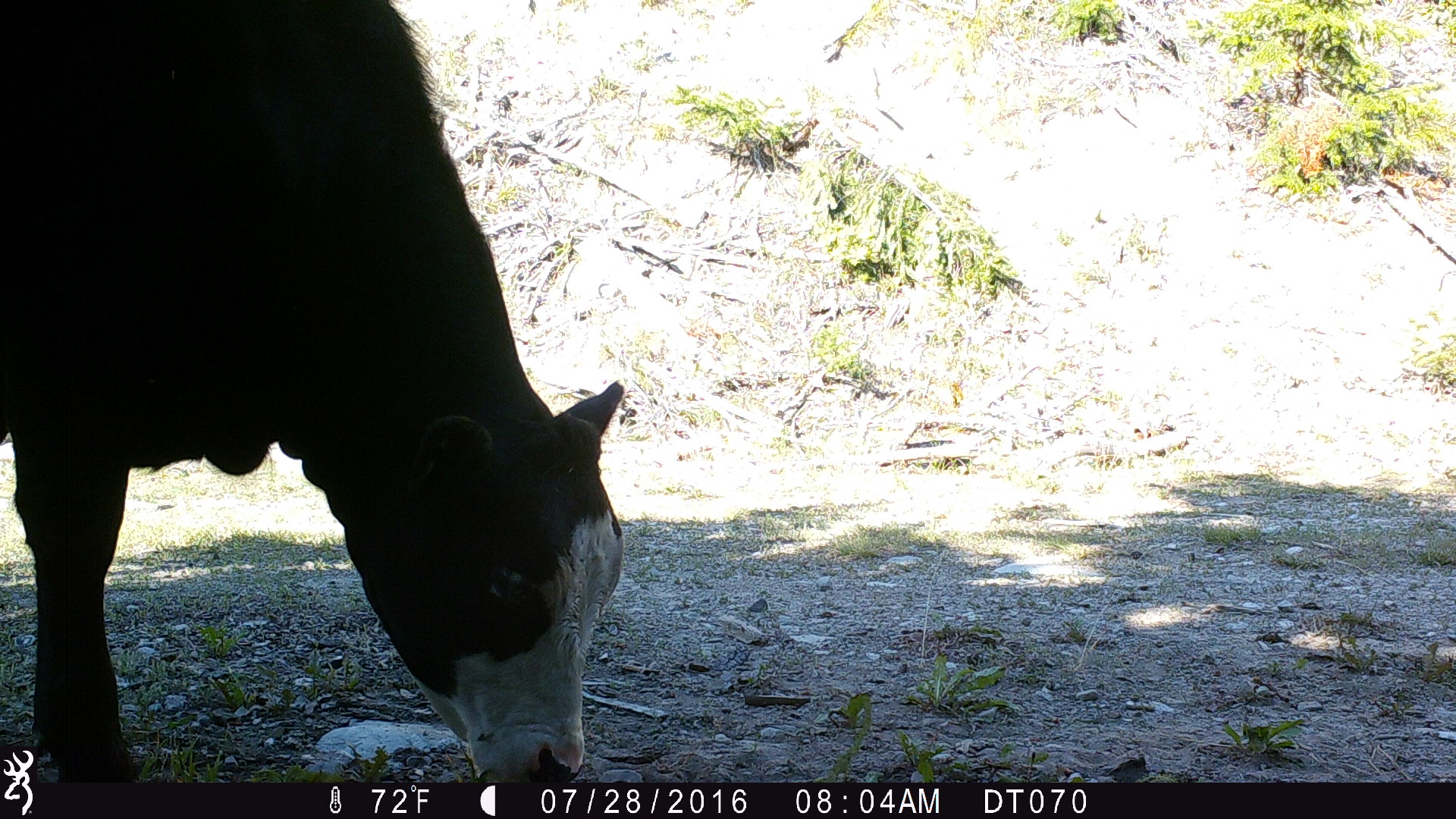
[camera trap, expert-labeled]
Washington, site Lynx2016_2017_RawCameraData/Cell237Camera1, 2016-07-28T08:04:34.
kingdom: Animalia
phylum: Chordata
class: Mammalia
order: Artiodactyla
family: Bovidae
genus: Bos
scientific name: Bos taurus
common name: domestic cattle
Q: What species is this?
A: Domestic cattle (Bos taurus).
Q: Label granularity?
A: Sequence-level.